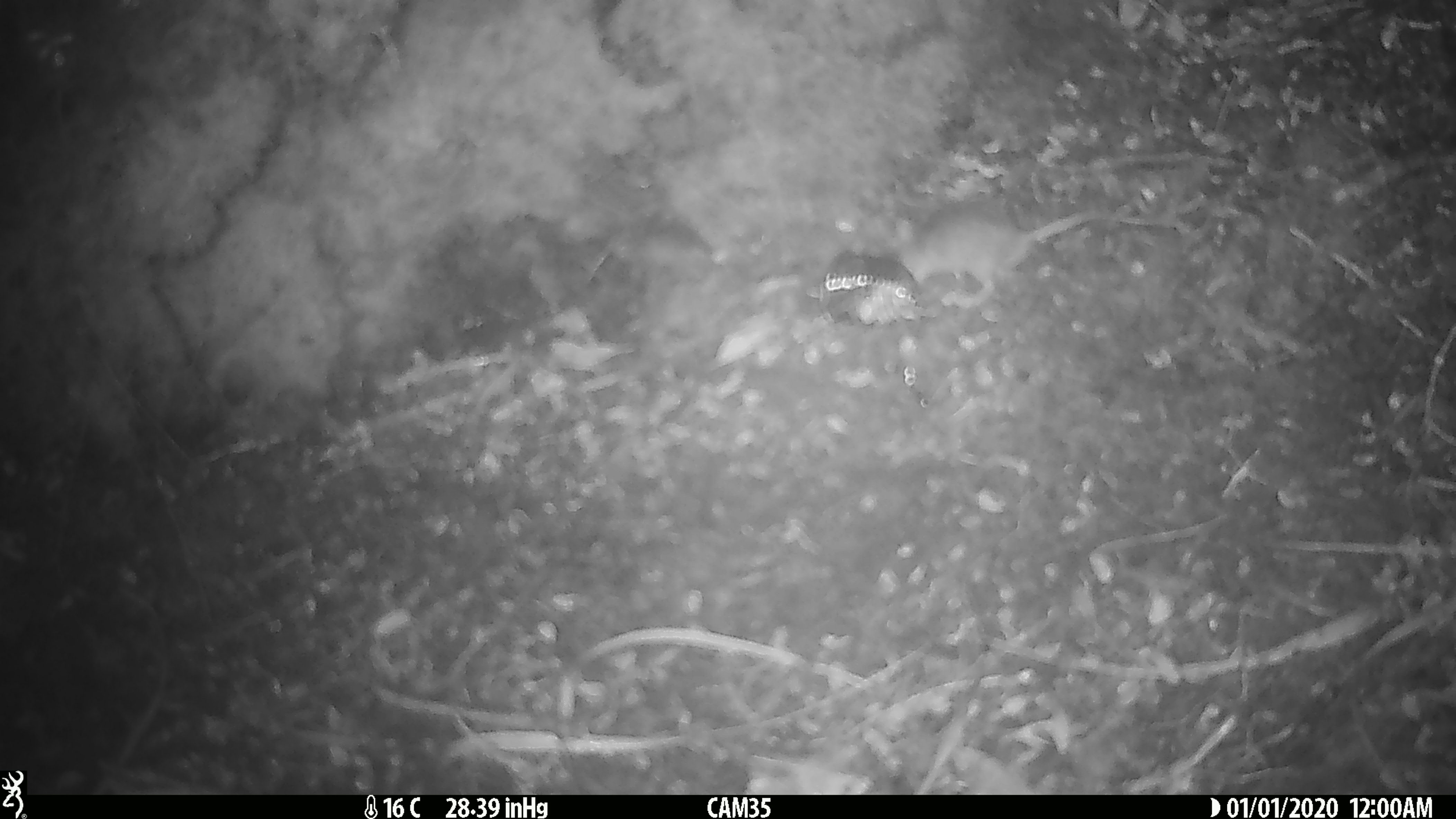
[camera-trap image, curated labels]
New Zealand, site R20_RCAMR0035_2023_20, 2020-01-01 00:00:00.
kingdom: Animalia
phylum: Chordata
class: Mammalia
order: Rodentia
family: Muridae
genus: Mus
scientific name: Mus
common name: mouse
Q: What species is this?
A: Mouse (Mus).